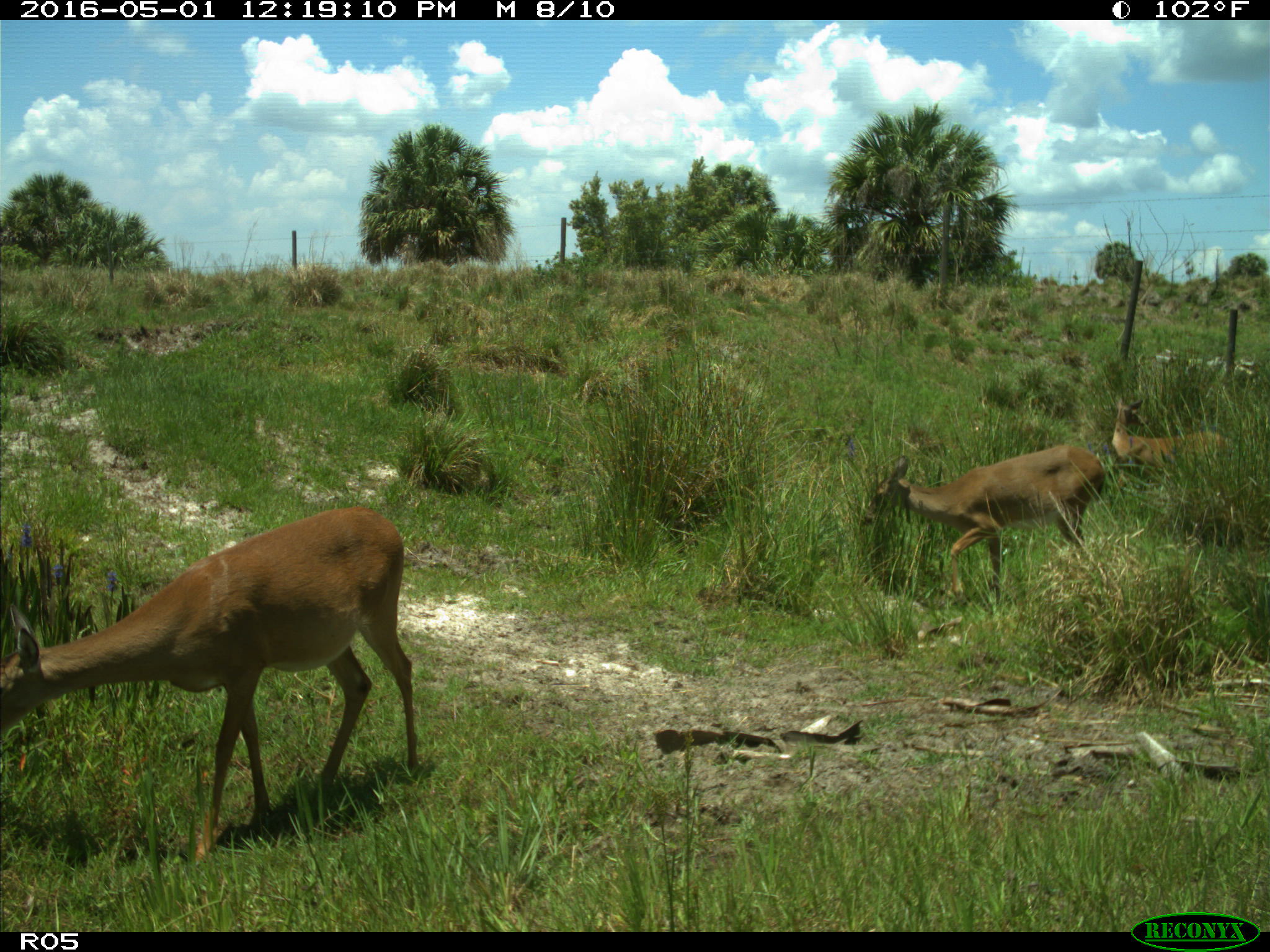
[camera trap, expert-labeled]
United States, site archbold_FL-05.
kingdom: Animalia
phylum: Chordata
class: Mammalia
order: Artiodactyla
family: Cervidae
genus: Odocoileus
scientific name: Odocoileus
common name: deer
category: unidentified deer